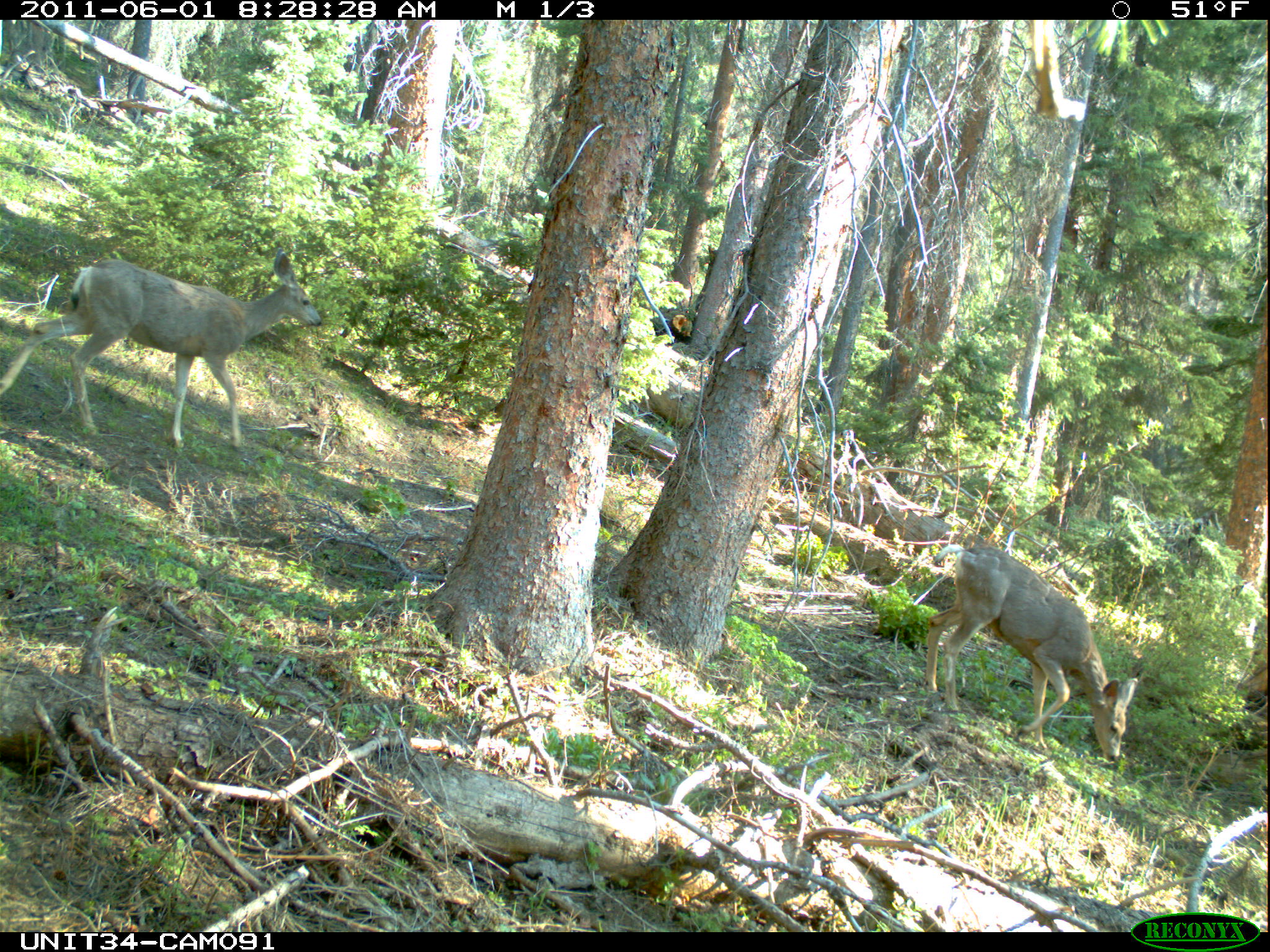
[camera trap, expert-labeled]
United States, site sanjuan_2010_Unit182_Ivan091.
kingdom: Animalia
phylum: Chordata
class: Mammalia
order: Artiodactyla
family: Cervidae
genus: Odocoileus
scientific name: Odocoileus hemionus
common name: mule deer